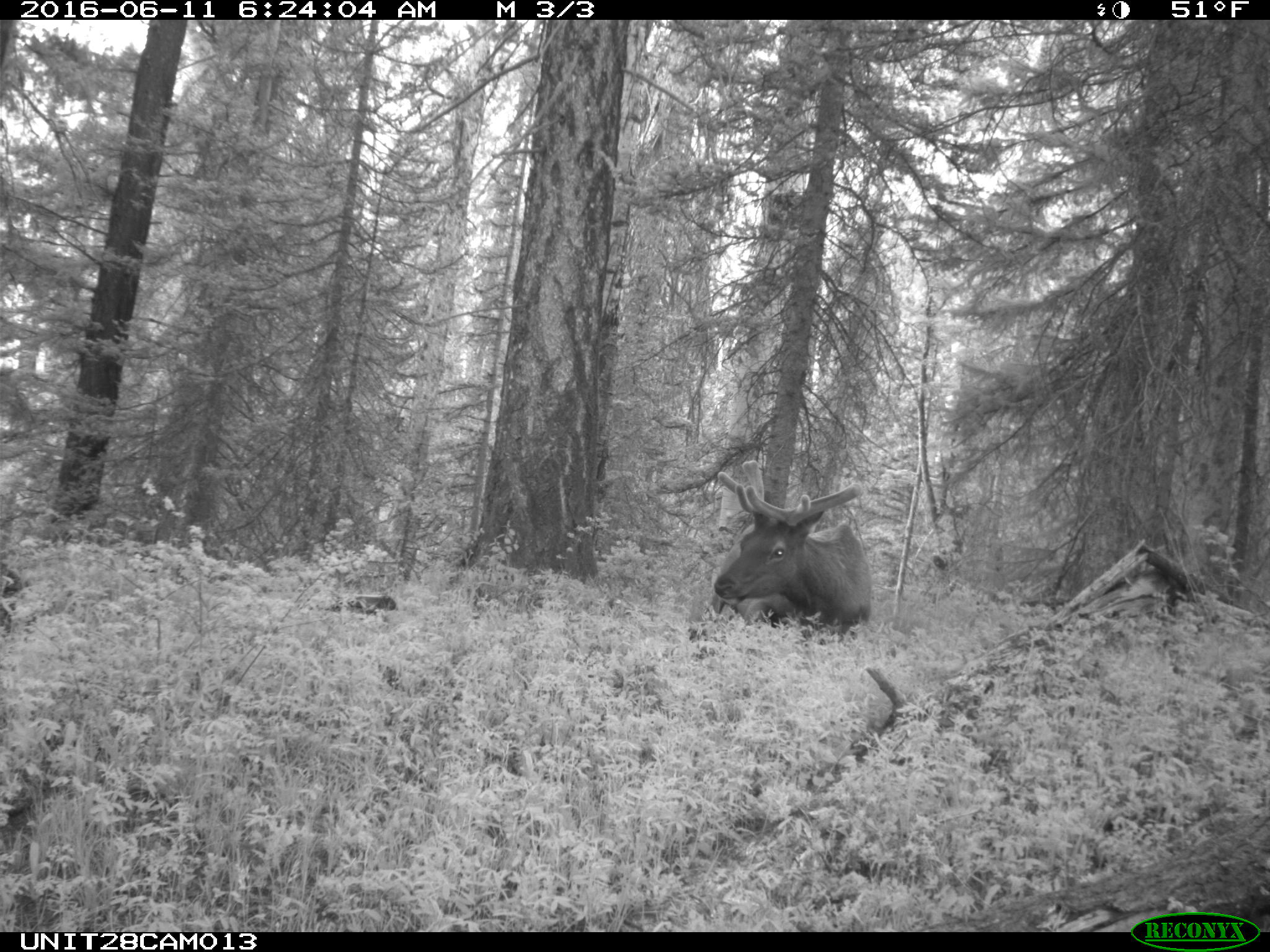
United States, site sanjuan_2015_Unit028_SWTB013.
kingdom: Animalia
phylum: Chordata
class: Mammalia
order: Artiodactyla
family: Cervidae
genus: Cervus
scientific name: Cervus elaphus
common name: red deer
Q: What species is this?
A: Cervus elaphus (red deer).